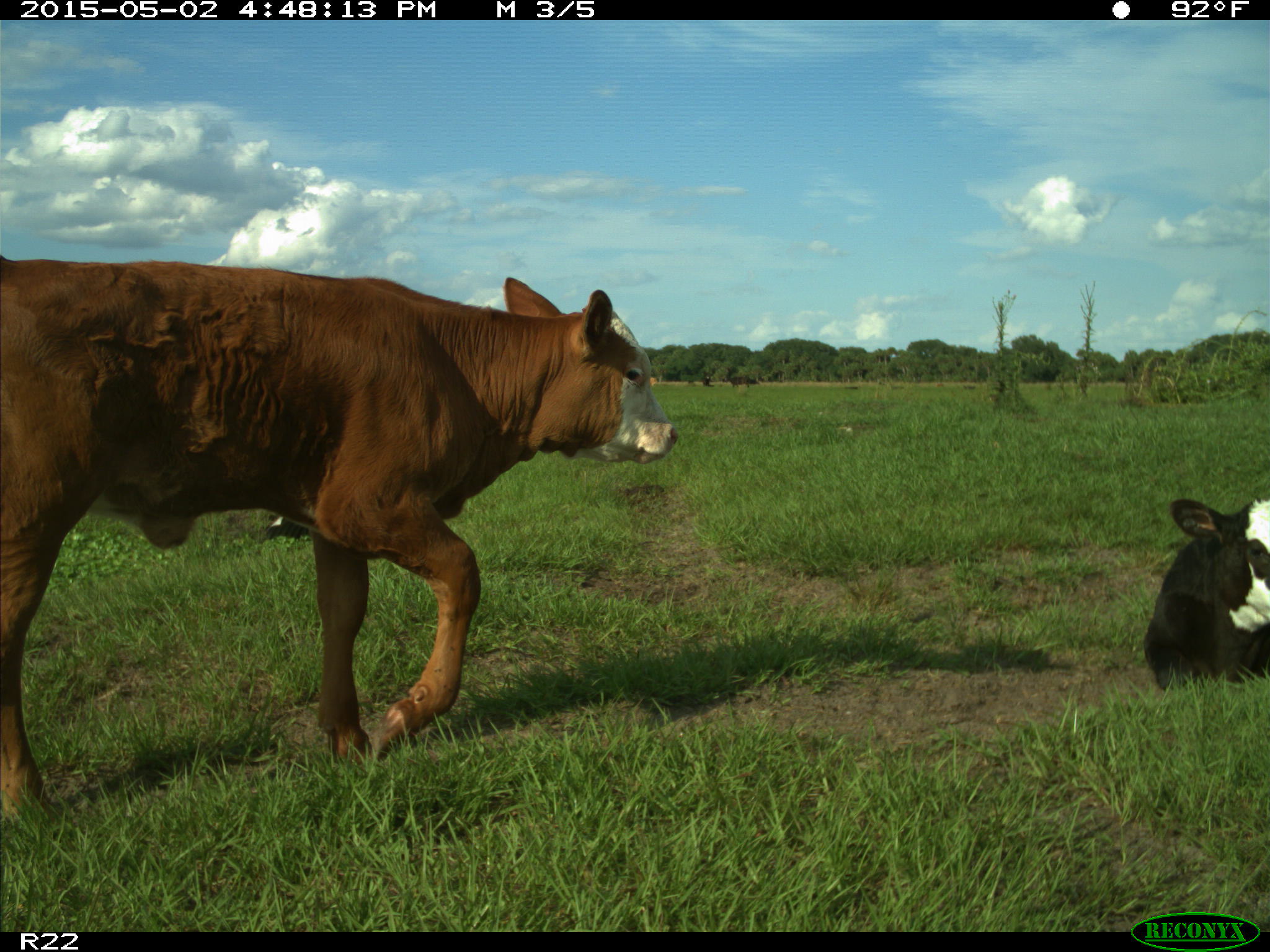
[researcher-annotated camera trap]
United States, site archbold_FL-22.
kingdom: Animalia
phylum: Chordata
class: Mammalia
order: Artiodactyla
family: Bovidae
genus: Bos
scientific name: Bos taurus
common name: domestic cow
Bos taurus (domestic cow).